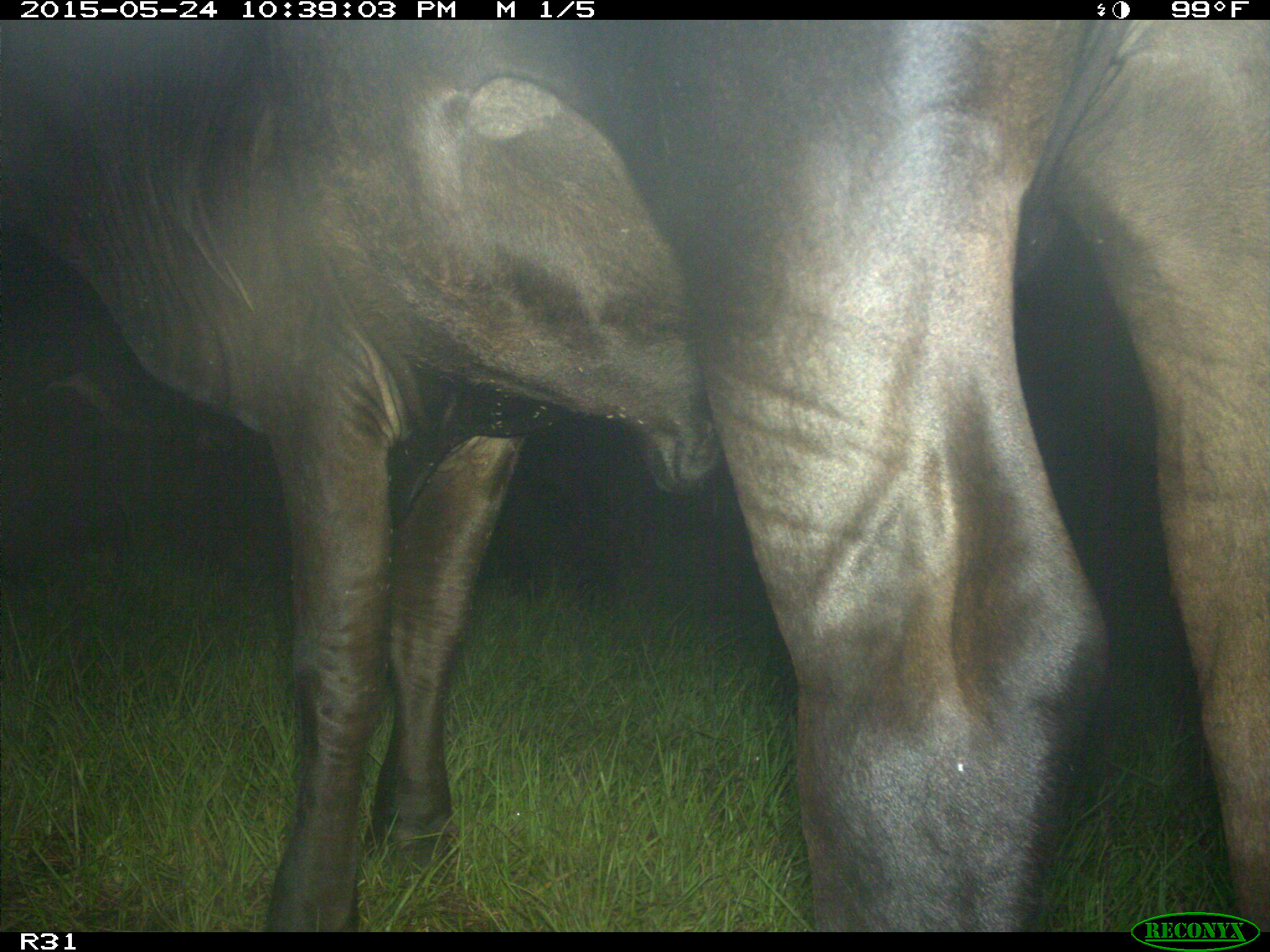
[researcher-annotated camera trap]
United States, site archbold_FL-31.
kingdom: Animalia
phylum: Chordata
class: Mammalia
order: Artiodactyla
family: Bovidae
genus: Bos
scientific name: Bos taurus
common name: domestic cow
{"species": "Bos taurus (domestic cow)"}